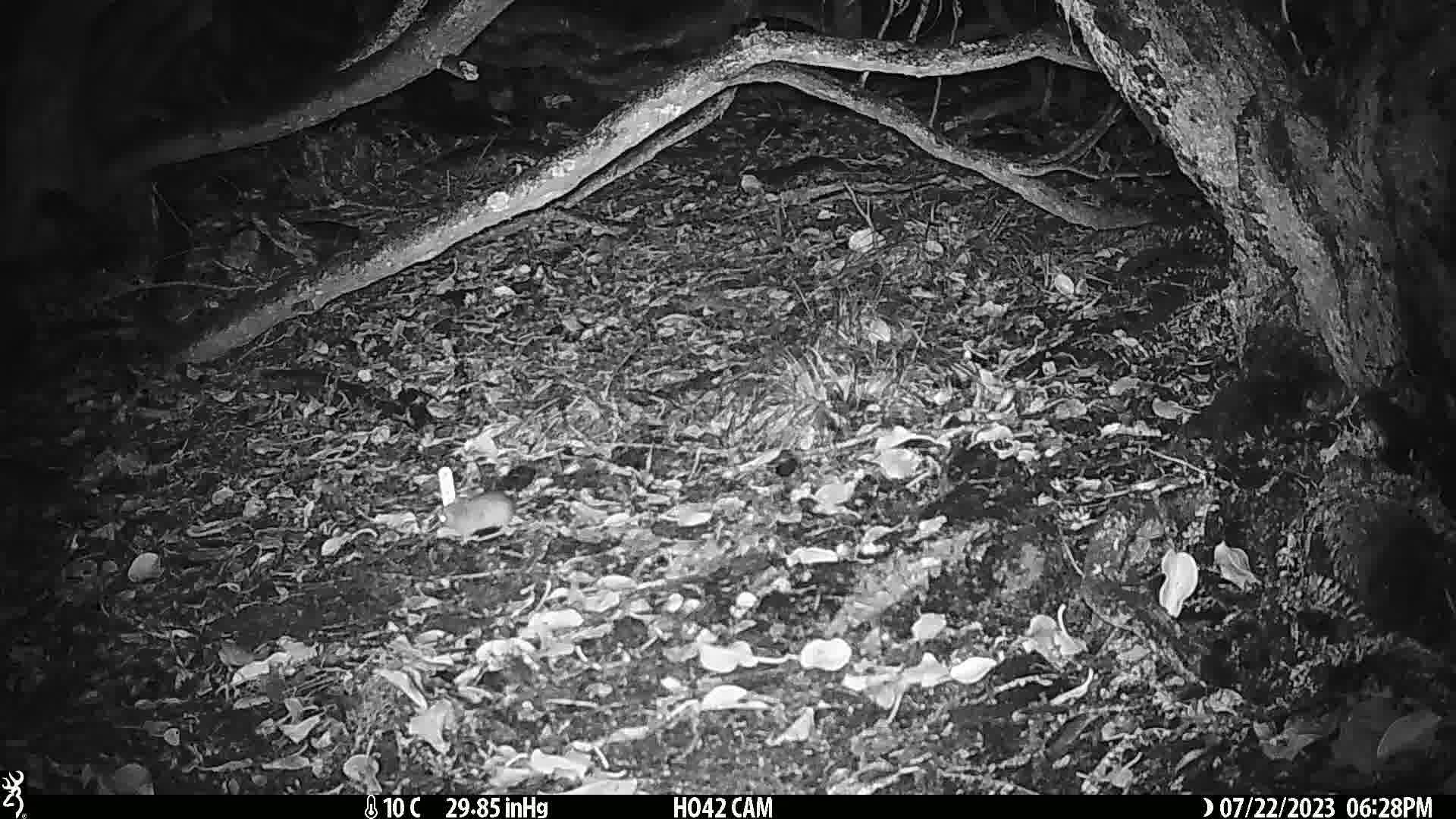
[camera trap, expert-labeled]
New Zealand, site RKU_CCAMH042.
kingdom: Animalia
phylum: Chordata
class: Mammalia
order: Rodentia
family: Muridae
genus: Rattus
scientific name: Rattus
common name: rat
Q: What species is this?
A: Rat (Rattus).